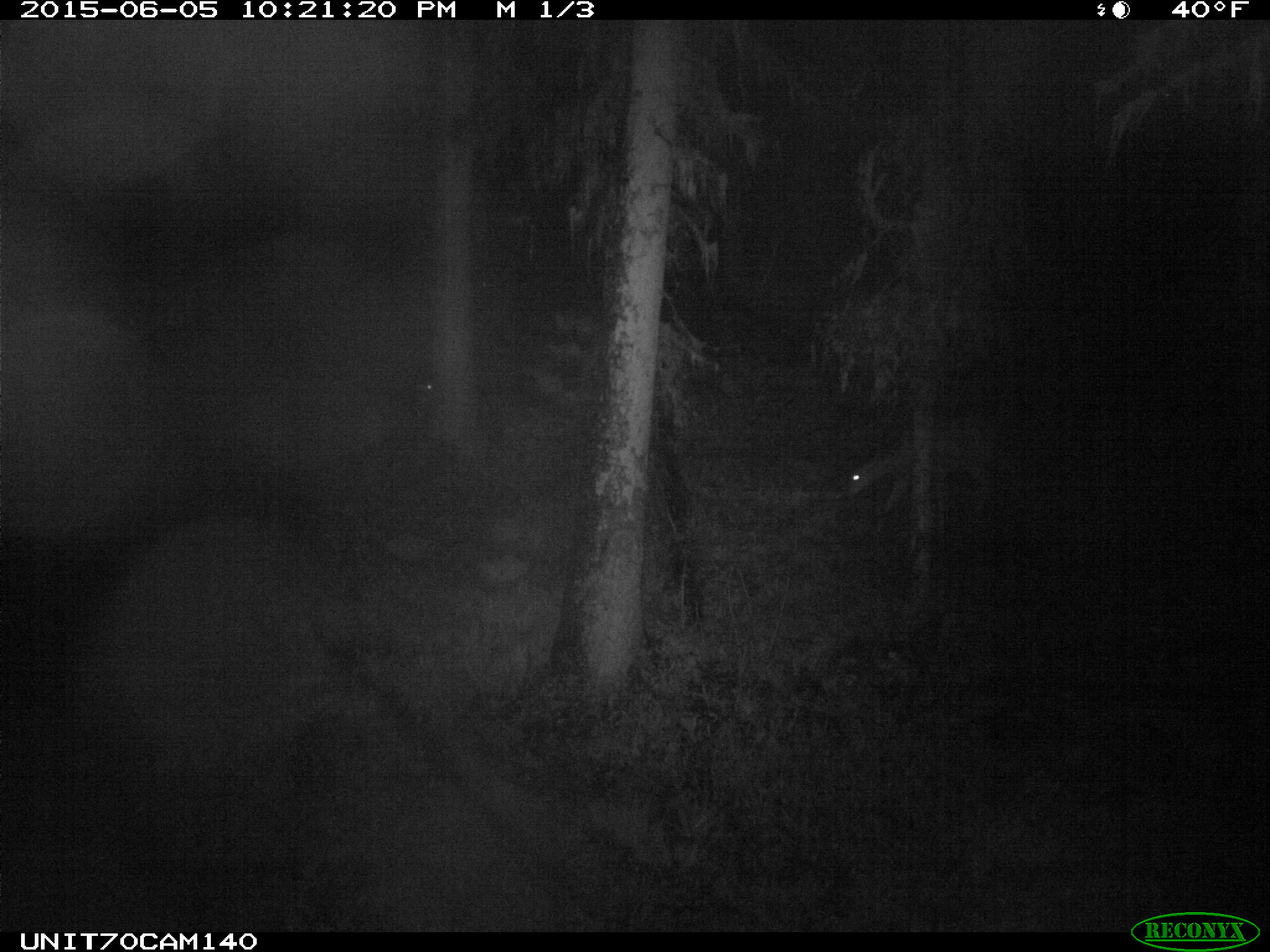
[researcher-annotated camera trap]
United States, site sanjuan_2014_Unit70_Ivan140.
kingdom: Animalia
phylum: Chordata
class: Mammalia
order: Artiodactyla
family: Cervidae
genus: Odocoileus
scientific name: Odocoileus hemionus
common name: mule deer